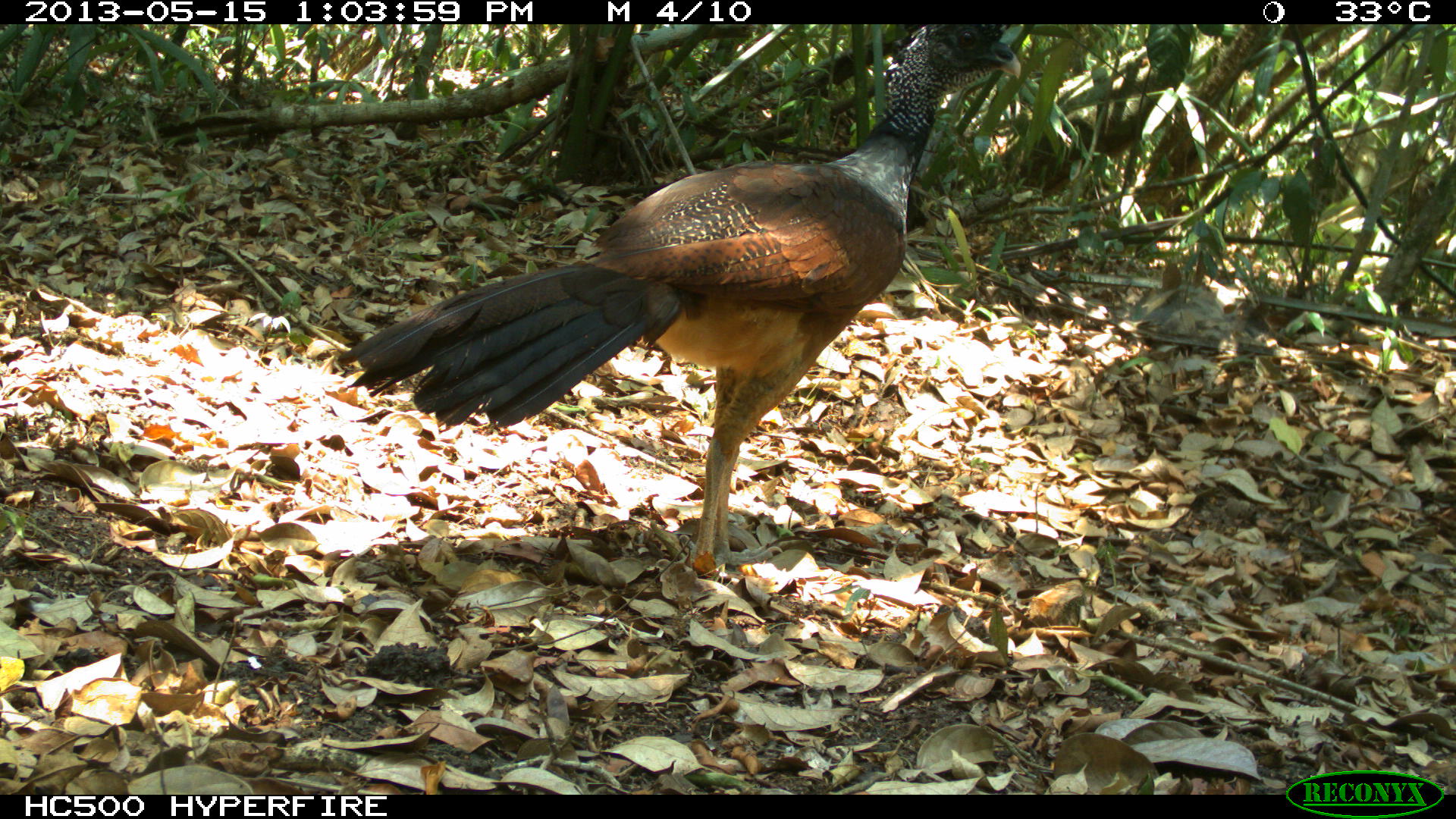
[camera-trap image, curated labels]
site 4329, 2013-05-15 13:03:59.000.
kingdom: Animalia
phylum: Chordata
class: Aves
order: Galliformes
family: Cracidae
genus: Crax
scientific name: Crax rubra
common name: great curassow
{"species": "Crax rubra (great curassow)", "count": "1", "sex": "female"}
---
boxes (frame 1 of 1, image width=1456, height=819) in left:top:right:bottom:
crax rubra: 337:15:1032:588